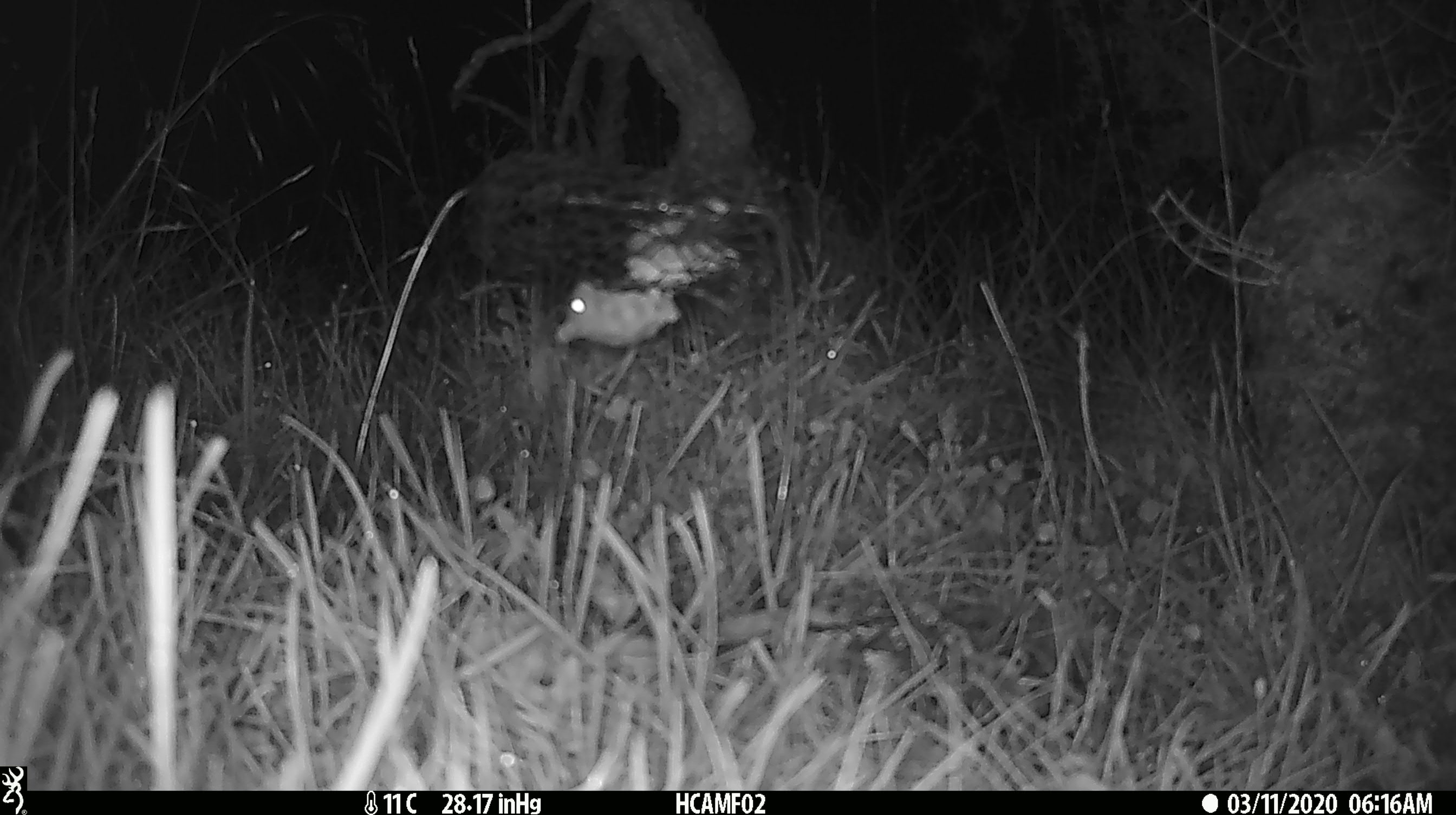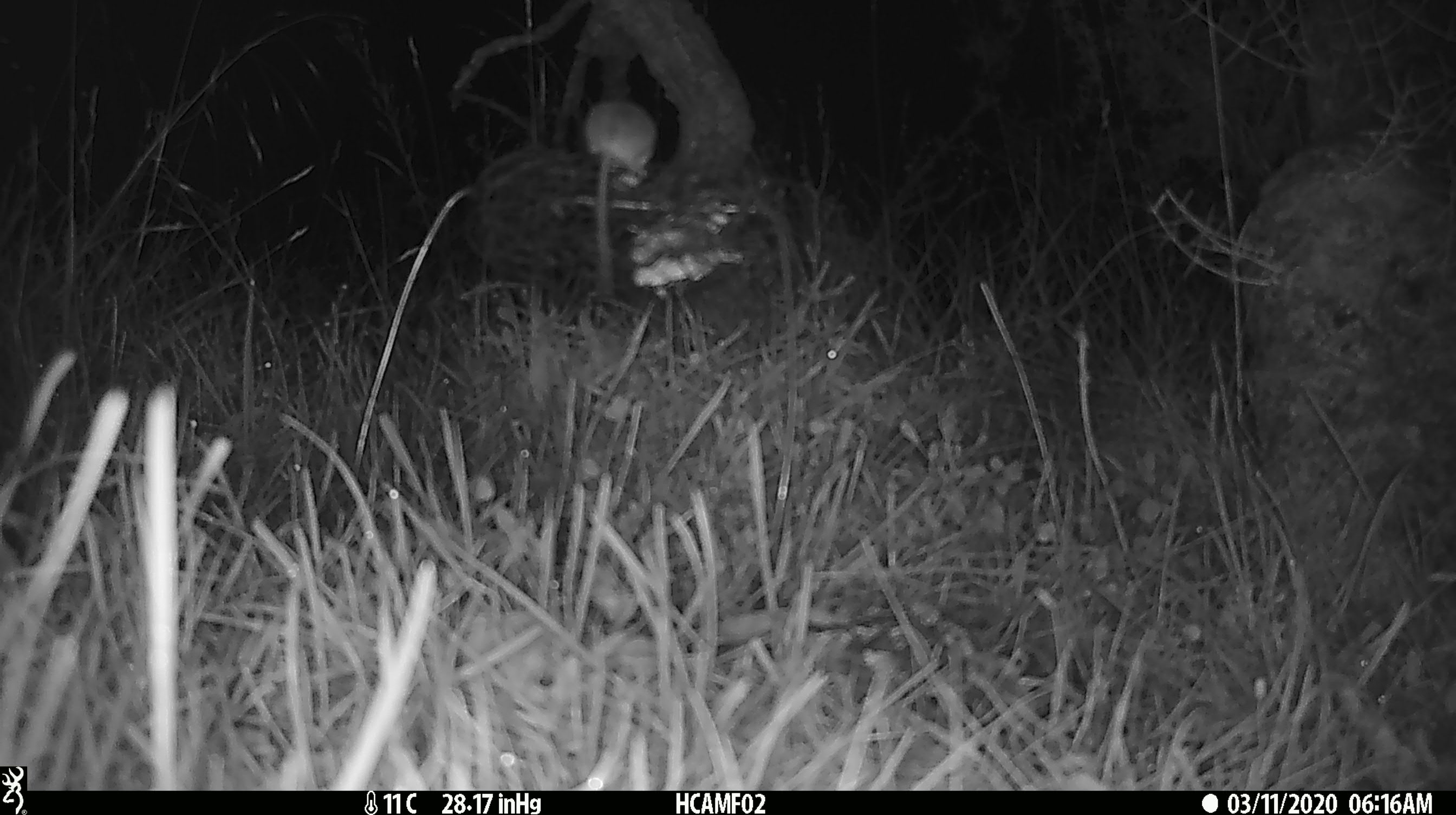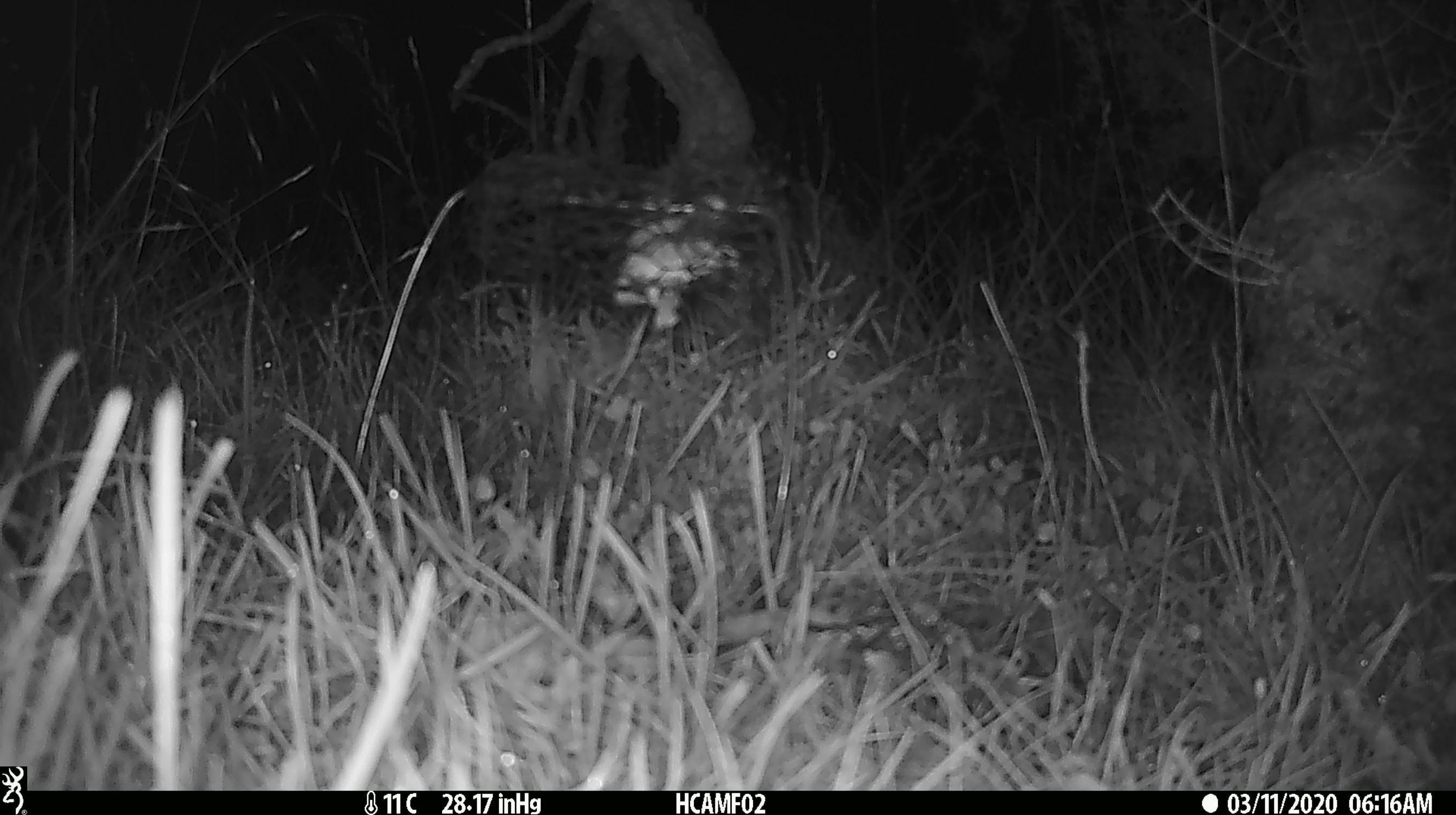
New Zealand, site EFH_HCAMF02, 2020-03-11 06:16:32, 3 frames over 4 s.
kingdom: Animalia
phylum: Chordata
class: Mammalia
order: Rodentia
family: Muridae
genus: Mus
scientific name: Mus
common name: mouse